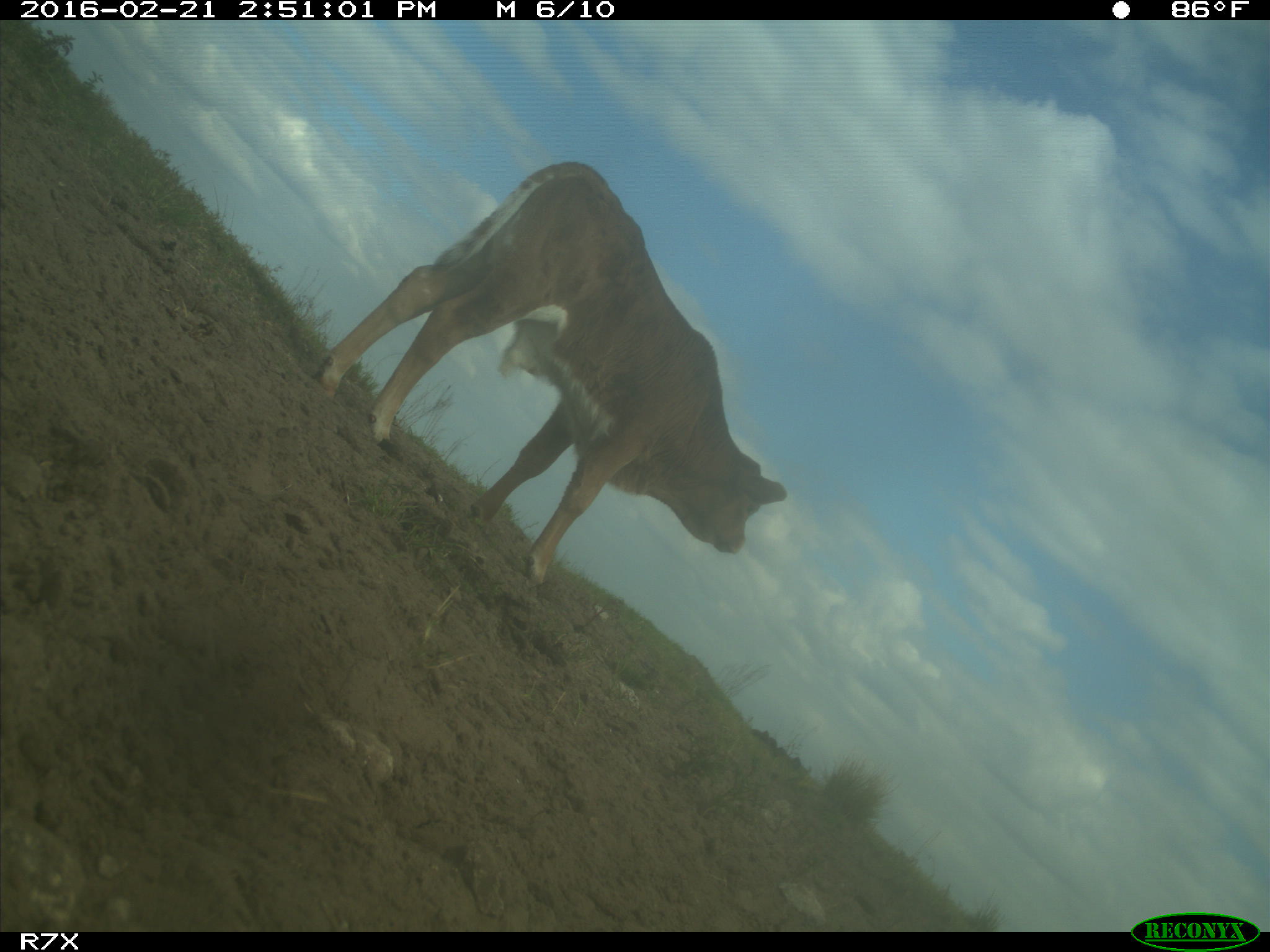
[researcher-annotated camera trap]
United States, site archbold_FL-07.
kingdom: Animalia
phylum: Chordata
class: Mammalia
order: Artiodactyla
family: Bovidae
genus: Bos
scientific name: Bos taurus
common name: domestic cow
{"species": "Bos taurus (domestic cow)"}